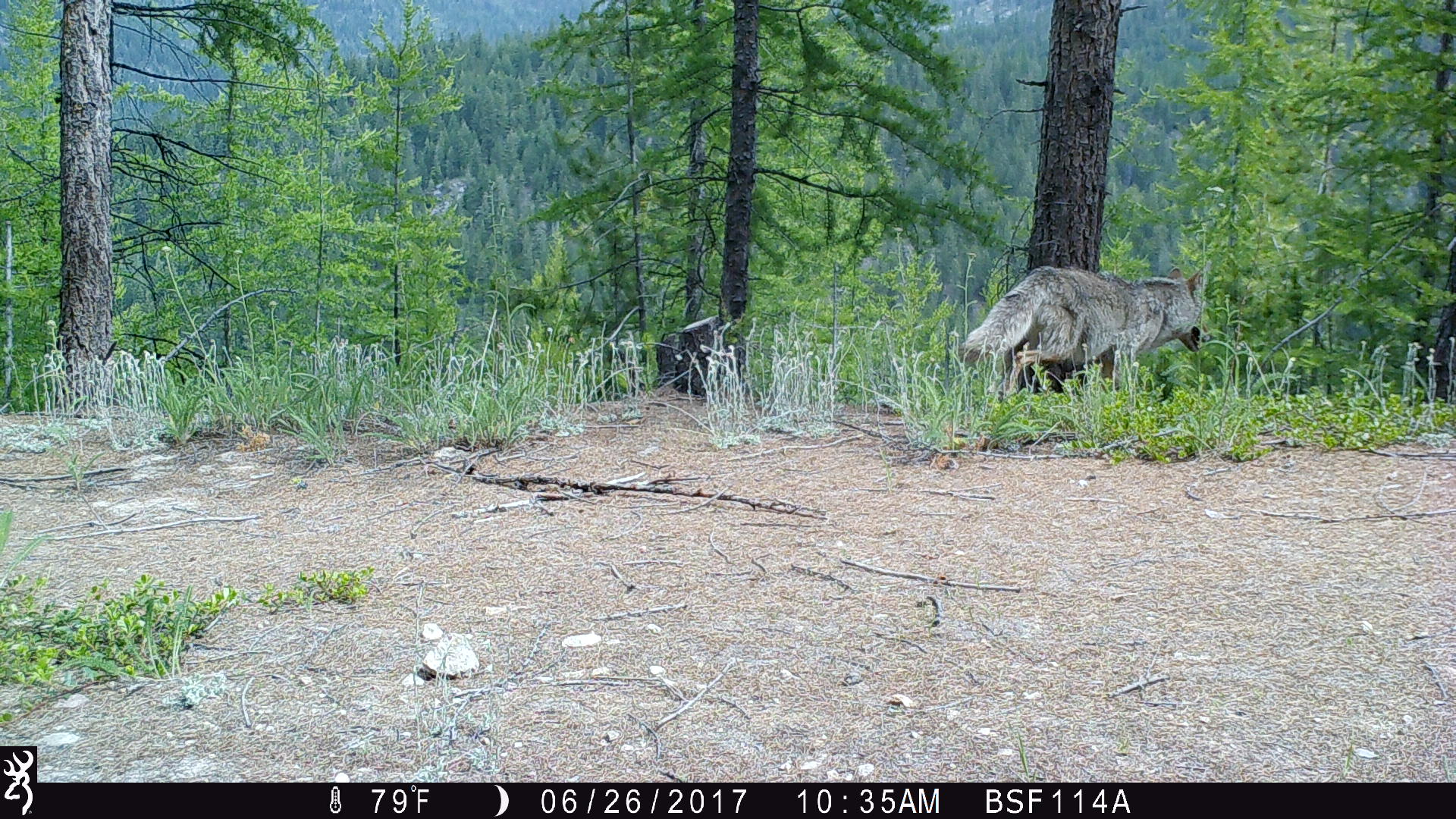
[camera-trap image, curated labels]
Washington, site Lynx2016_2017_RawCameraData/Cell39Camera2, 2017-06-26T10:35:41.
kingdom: Animalia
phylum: Chordata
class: Mammalia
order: Carnivora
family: Canidae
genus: Canis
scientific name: Canis latrans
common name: coyote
Canis latrans (coyote). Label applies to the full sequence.